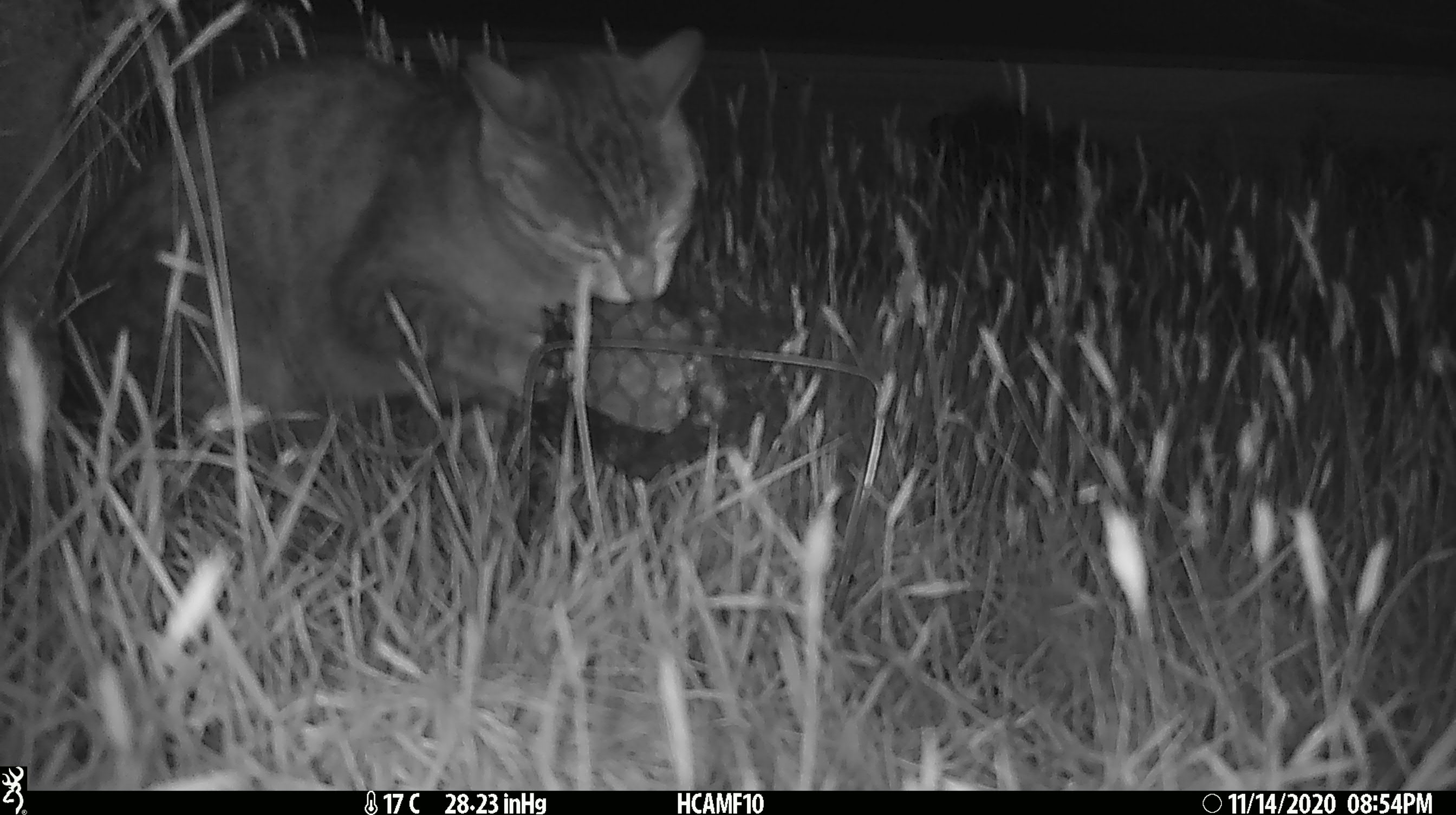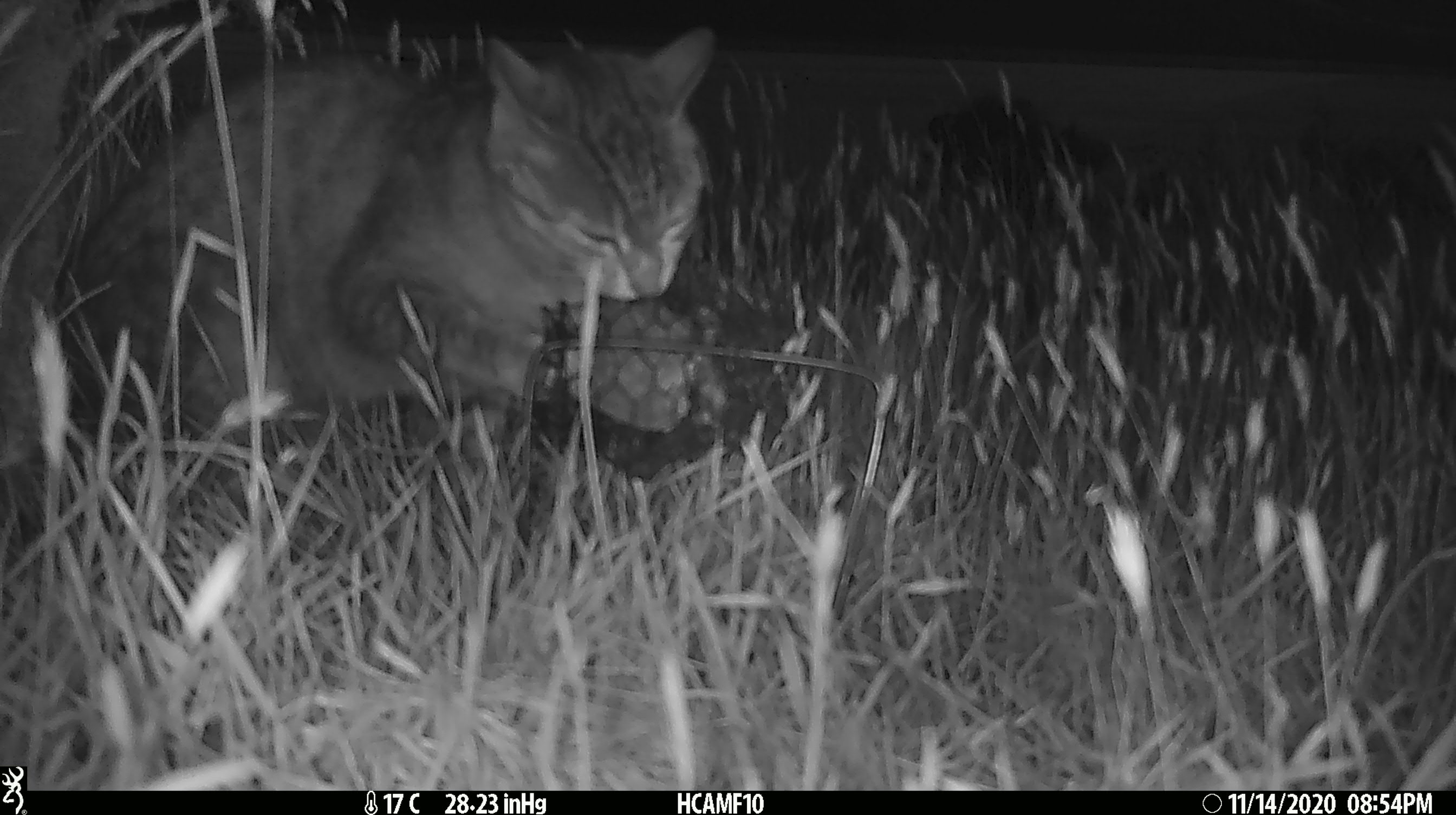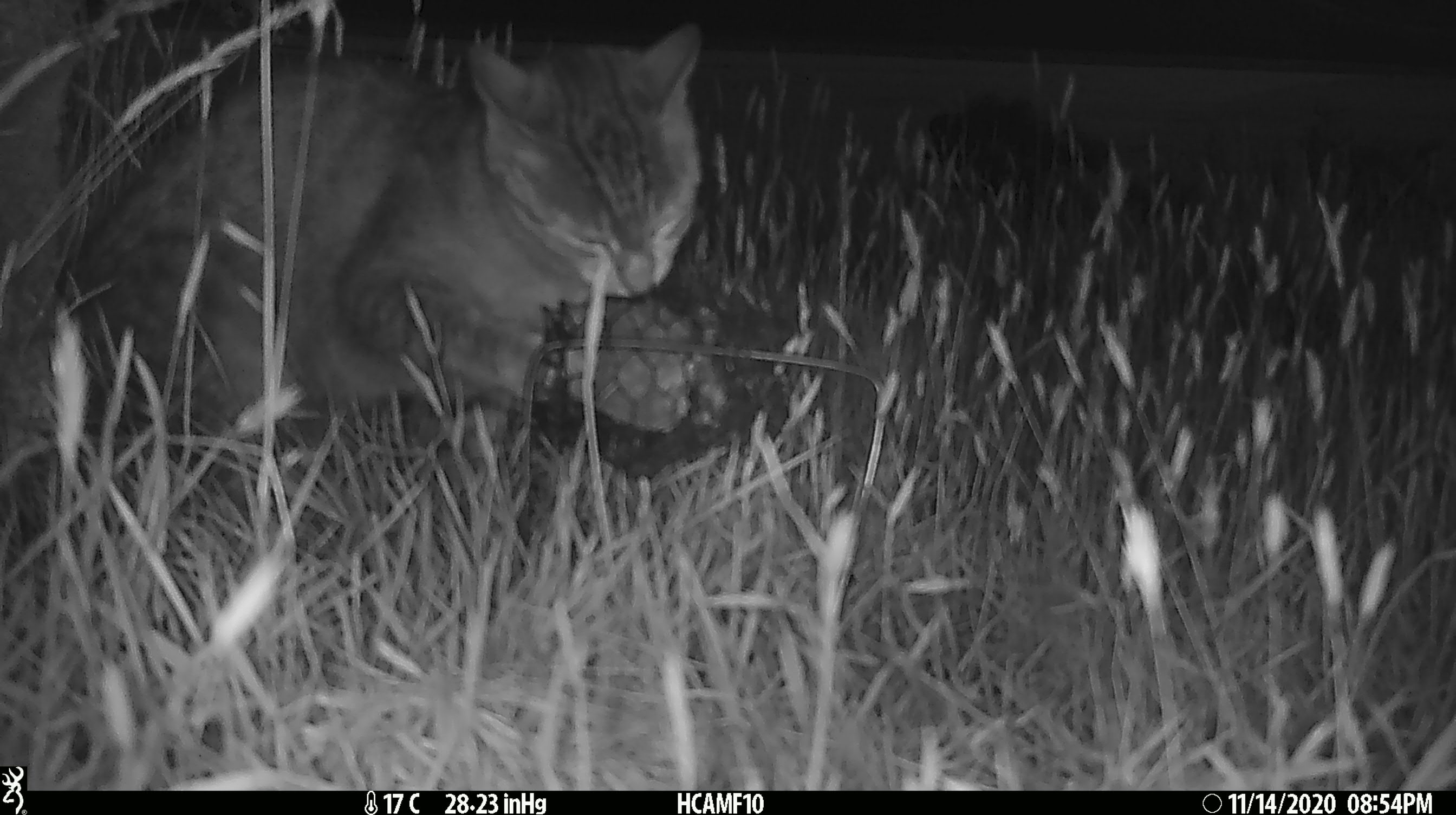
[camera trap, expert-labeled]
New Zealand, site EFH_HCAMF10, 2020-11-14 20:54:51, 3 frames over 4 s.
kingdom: Animalia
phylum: Chordata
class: Mammalia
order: Carnivora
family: Felidae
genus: Felis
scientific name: Felis catus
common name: domestic cat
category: cat